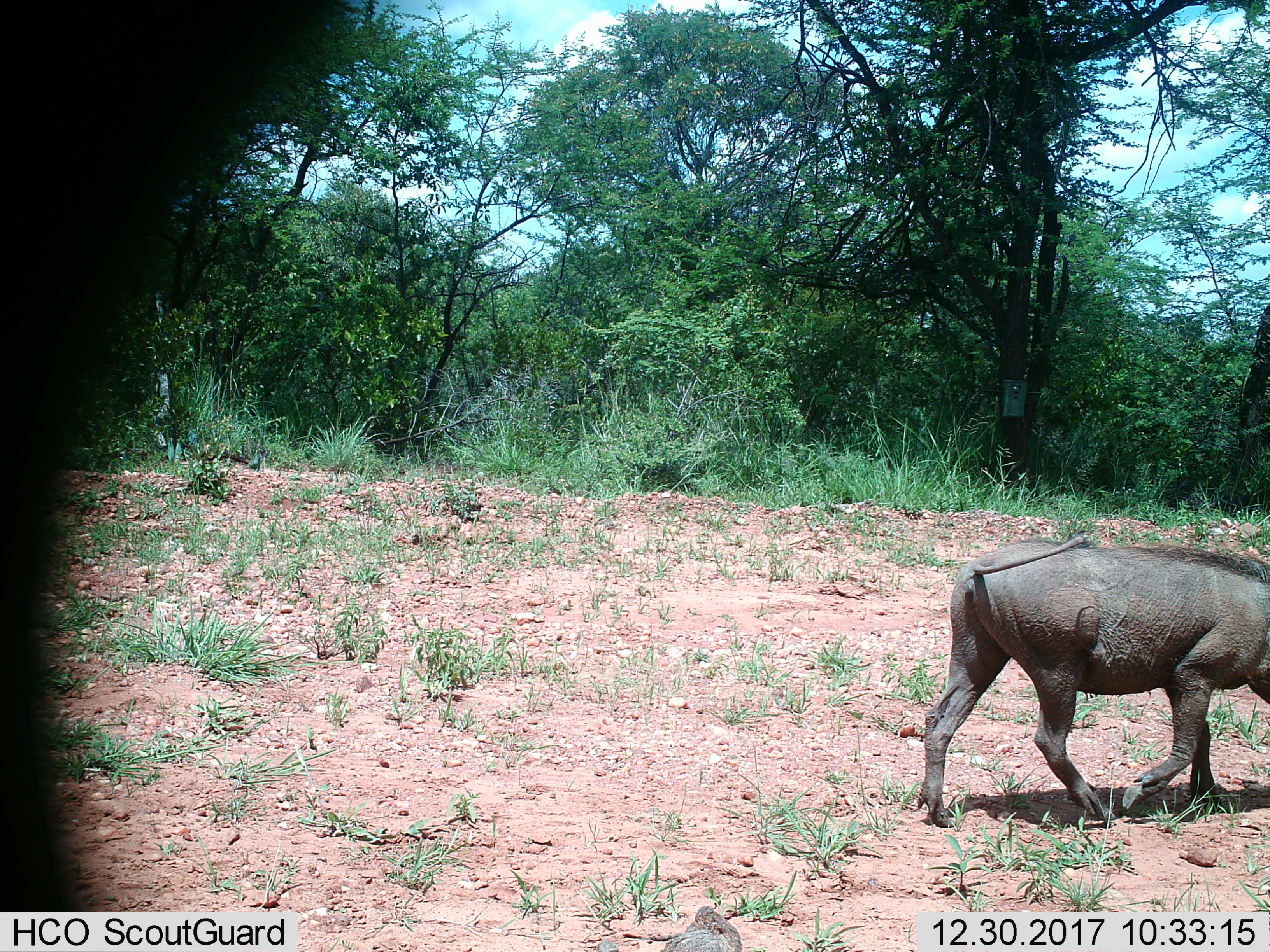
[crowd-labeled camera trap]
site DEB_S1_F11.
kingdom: Animalia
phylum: Chordata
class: Mammalia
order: Artiodactyla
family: Suidae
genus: Phacochoerus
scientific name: Phacochoerus africanus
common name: warthog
Warthog (Phacochoerus africanus), count 1. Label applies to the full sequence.